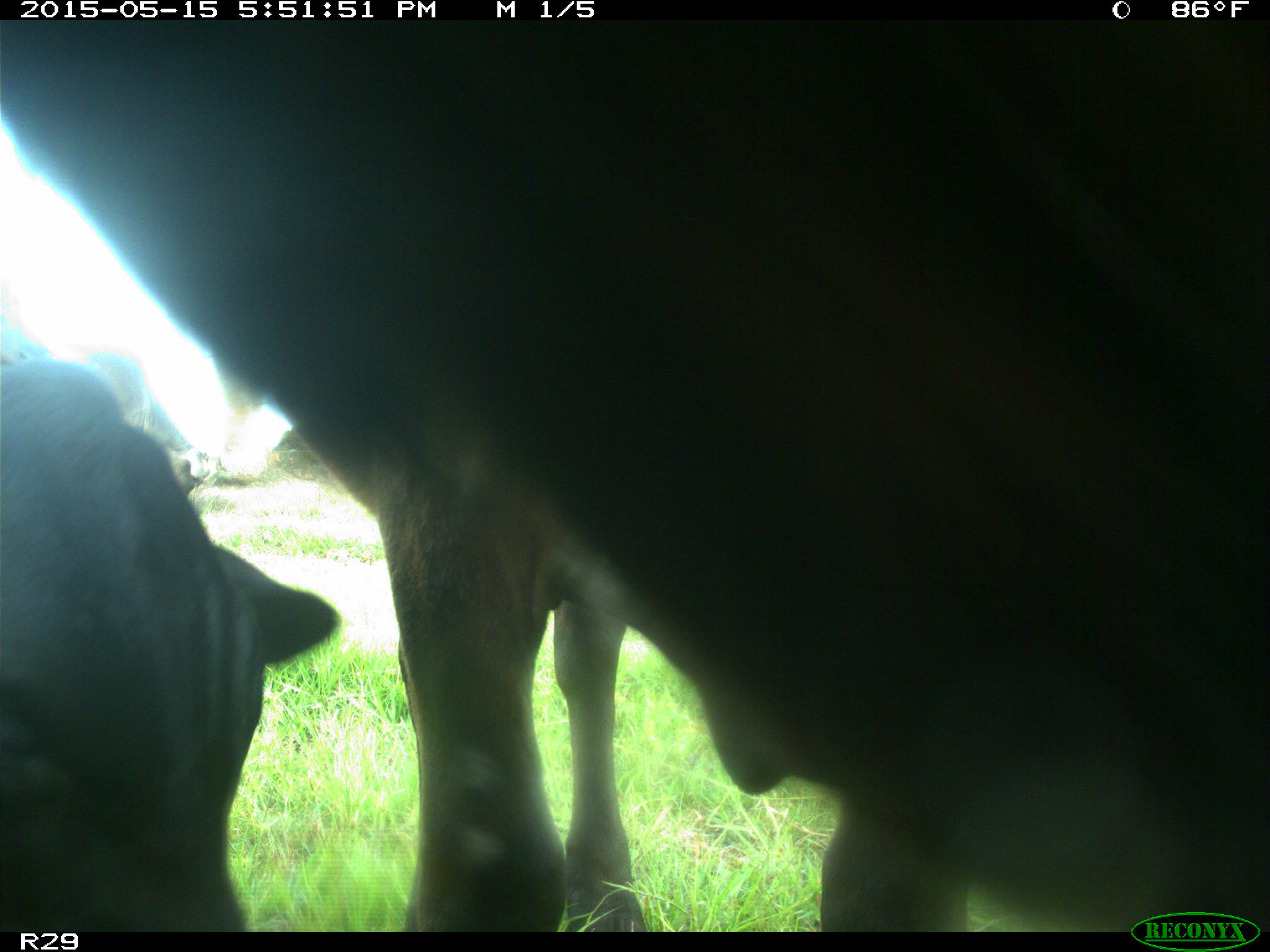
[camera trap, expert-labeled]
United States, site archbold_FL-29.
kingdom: Animalia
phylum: Chordata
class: Mammalia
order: Artiodactyla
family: Bovidae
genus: Bos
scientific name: Bos taurus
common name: domestic cow